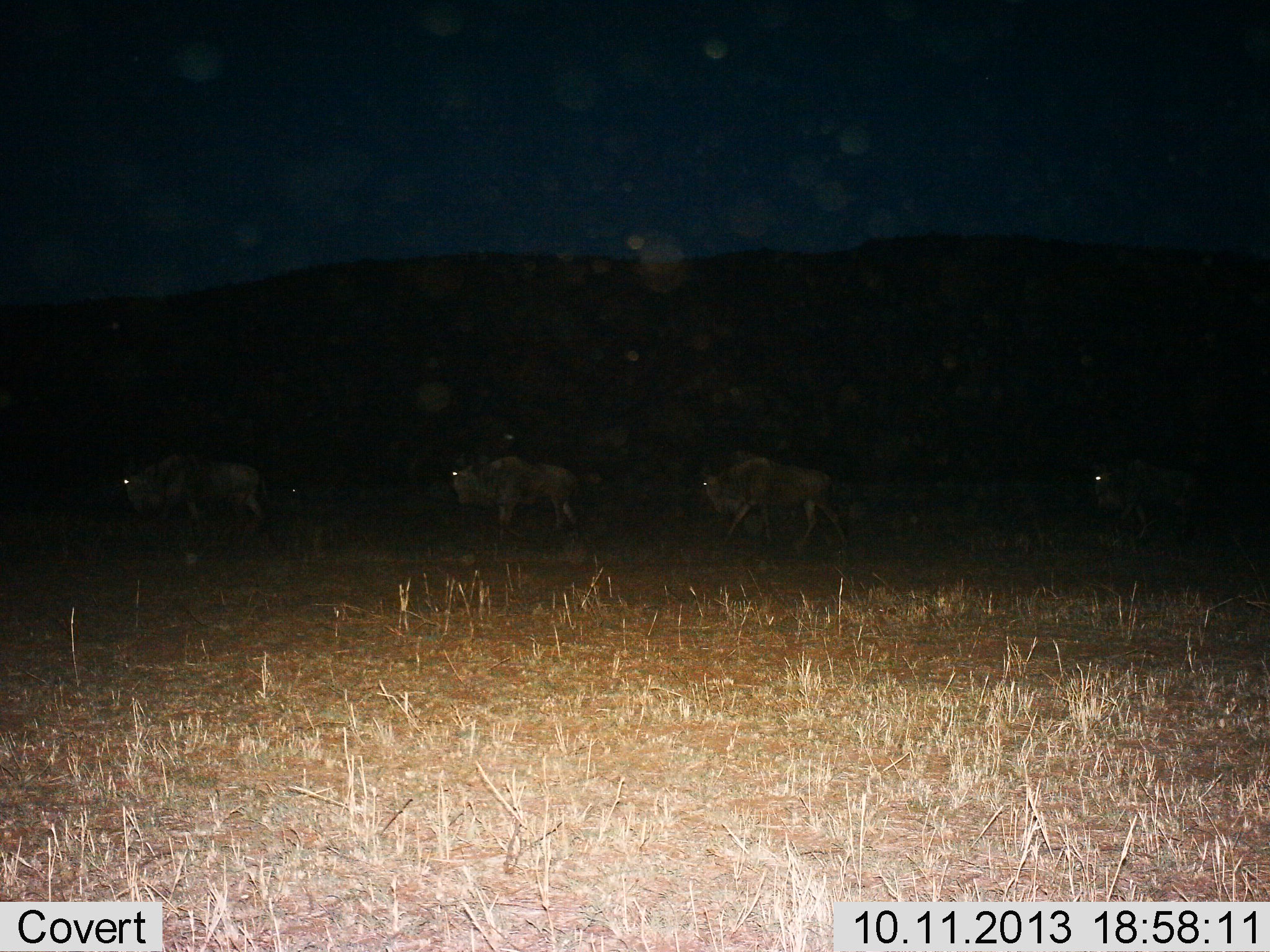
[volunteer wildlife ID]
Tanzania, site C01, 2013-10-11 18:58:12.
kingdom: Animalia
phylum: Chordata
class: Mammalia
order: Artiodactyla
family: Bovidae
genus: Connochaetes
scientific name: Connochaetes taurinus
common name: blue wildebeest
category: wildebeest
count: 4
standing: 10%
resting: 0%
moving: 90%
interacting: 0%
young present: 0%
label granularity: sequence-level